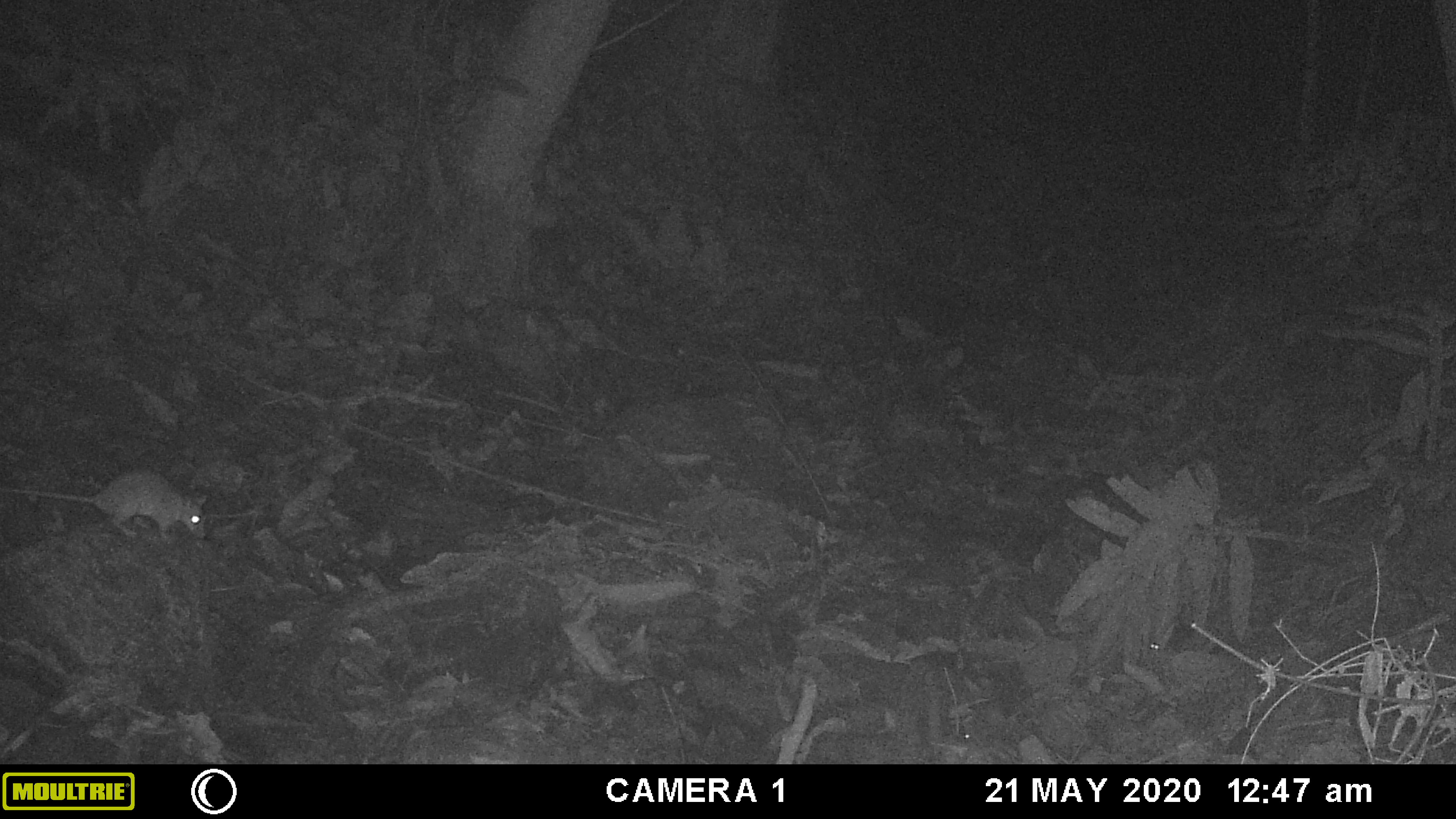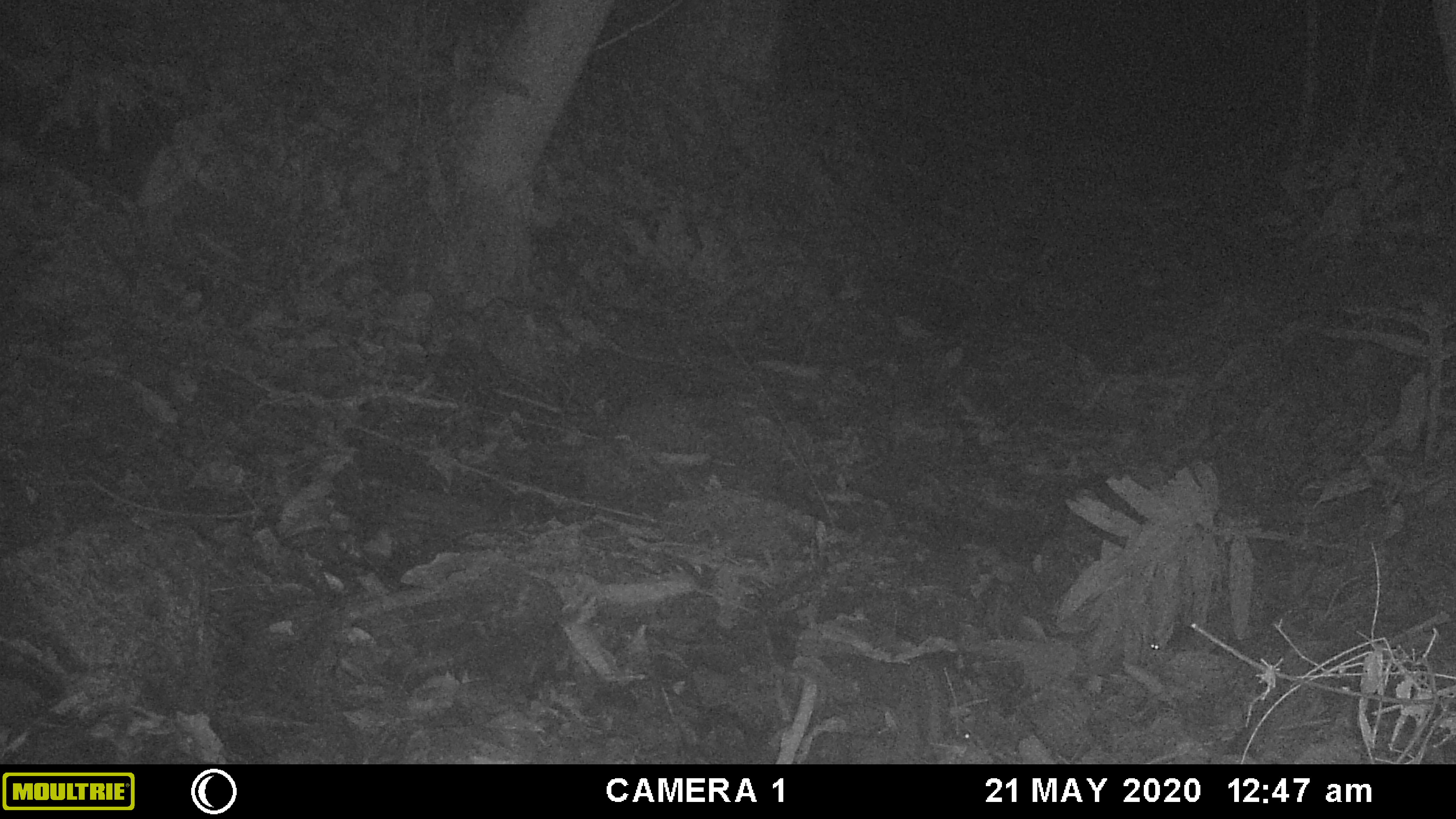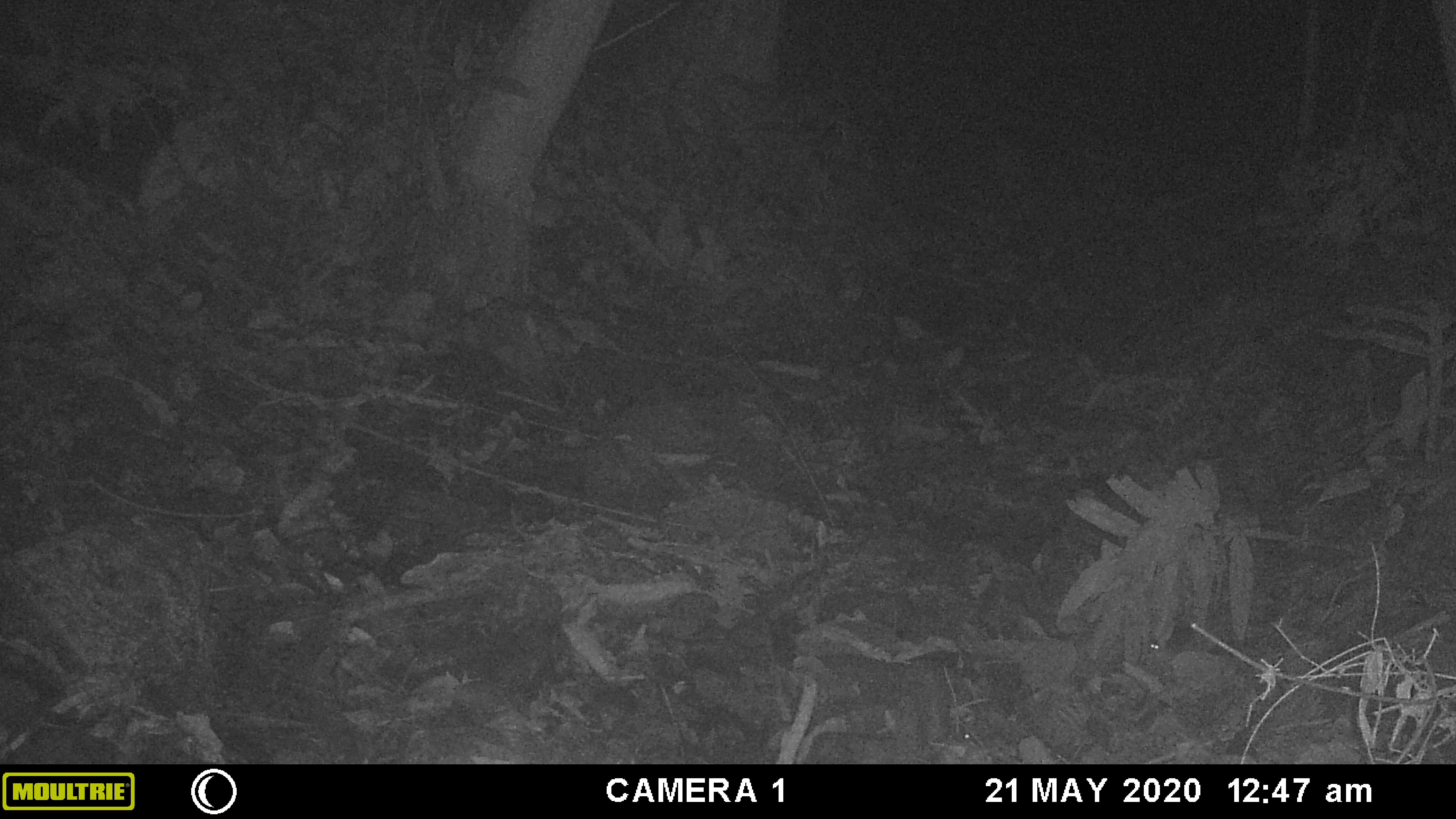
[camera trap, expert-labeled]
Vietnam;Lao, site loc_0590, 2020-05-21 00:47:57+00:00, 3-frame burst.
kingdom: Animalia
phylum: Chordata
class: Mammalia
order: Rodentia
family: Muridae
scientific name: Muridae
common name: old-world mice and rats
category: unidentified murid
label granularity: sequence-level